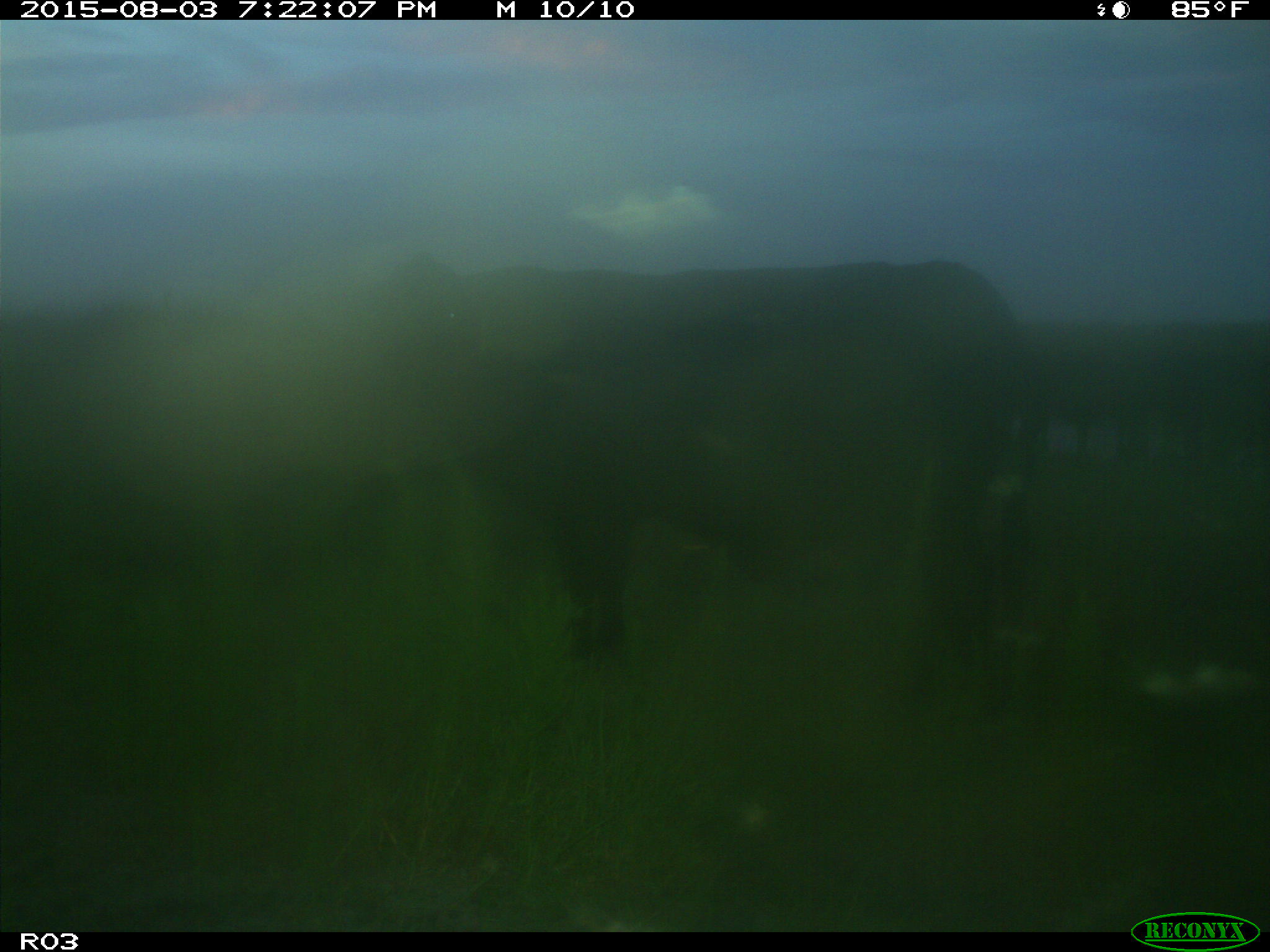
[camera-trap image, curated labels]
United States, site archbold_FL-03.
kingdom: Animalia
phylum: Chordata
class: Mammalia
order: Artiodactyla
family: Bovidae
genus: Bos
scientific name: Bos taurus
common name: domestic cow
Bos taurus (domestic cow).